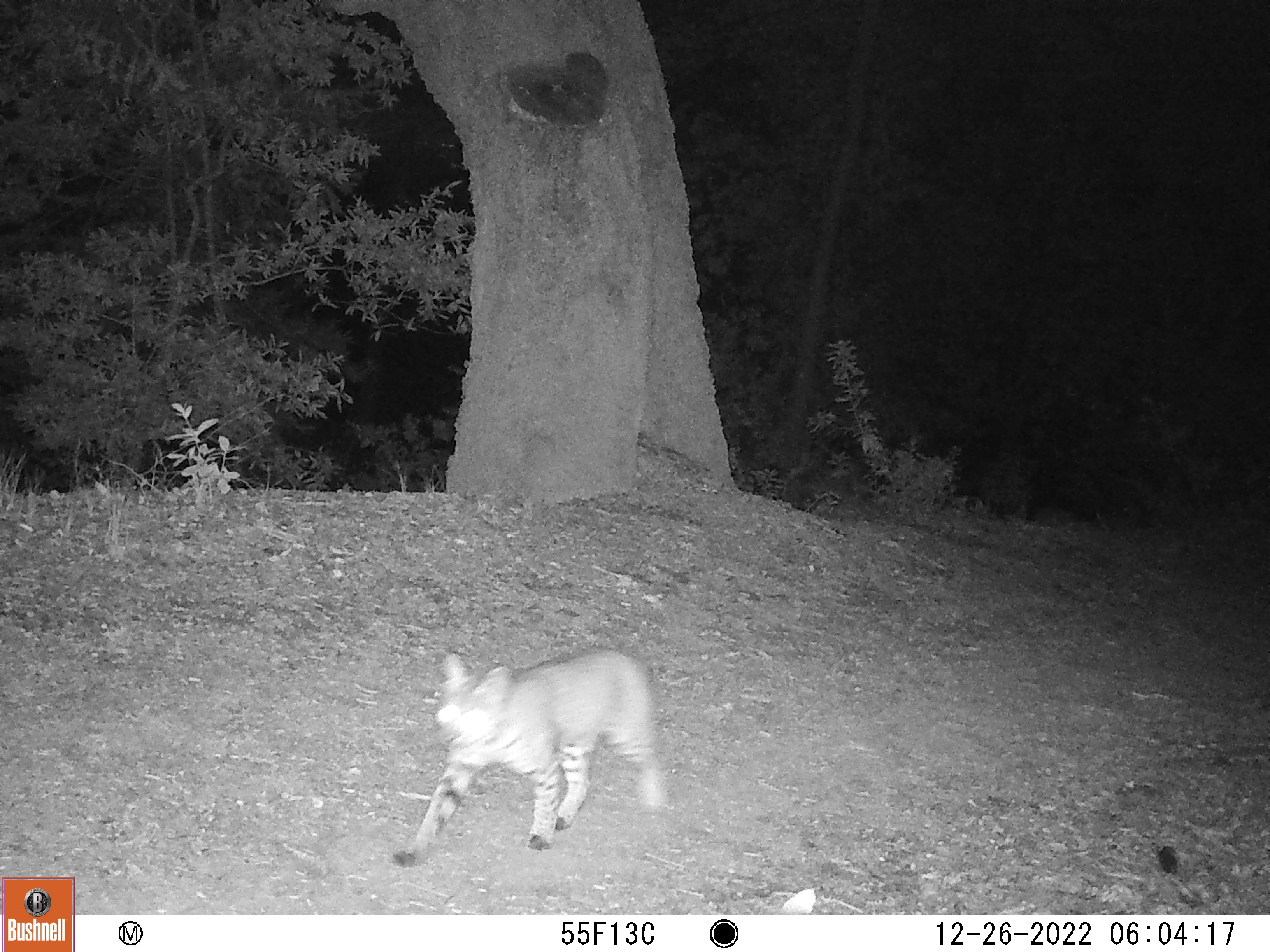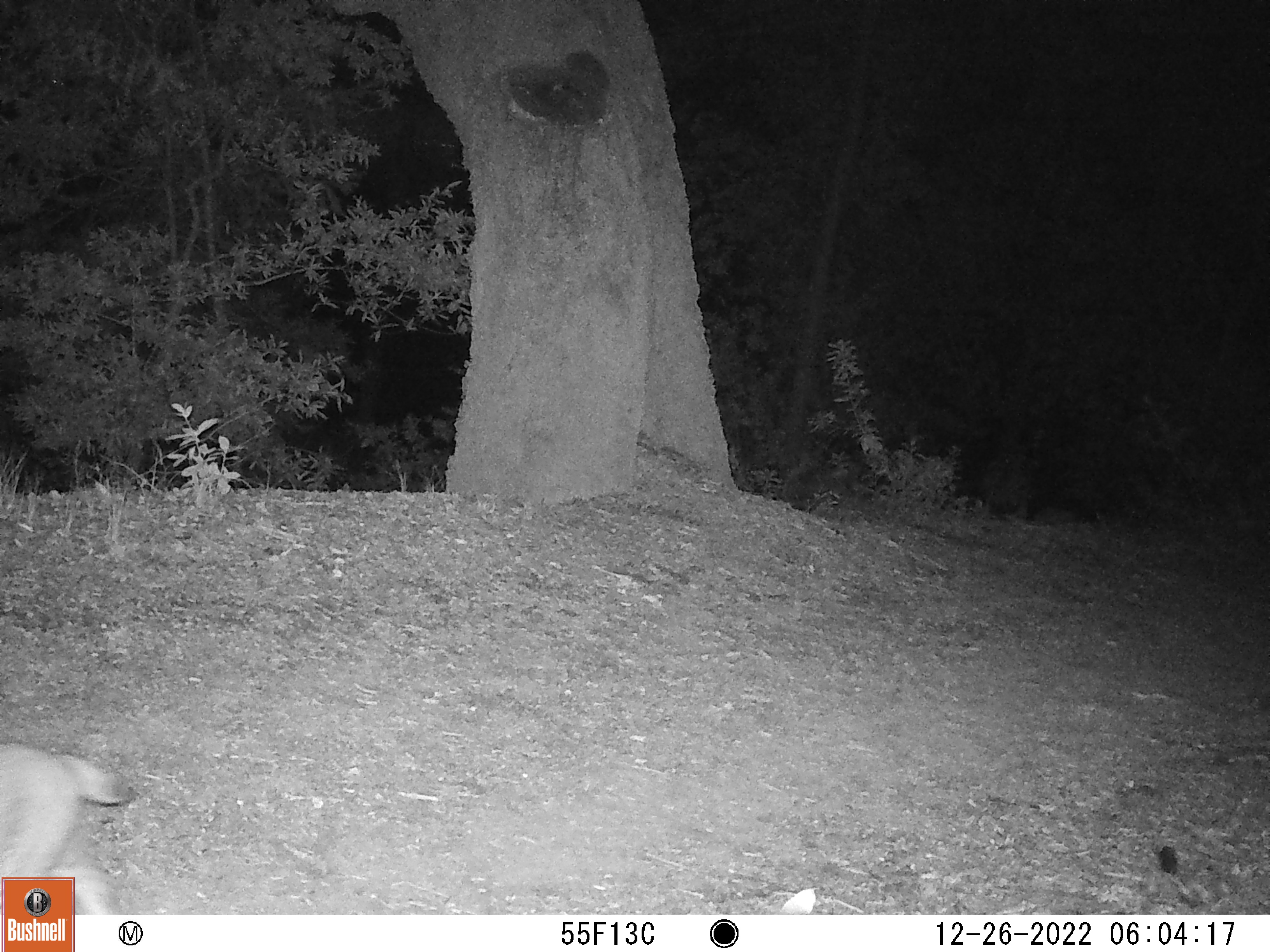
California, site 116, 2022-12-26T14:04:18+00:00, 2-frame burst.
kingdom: Animalia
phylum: Chordata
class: Mammalia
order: Carnivora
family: Felidae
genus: Lynx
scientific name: Lynx rufus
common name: bobcat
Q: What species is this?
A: Bobcat (Lynx rufus).